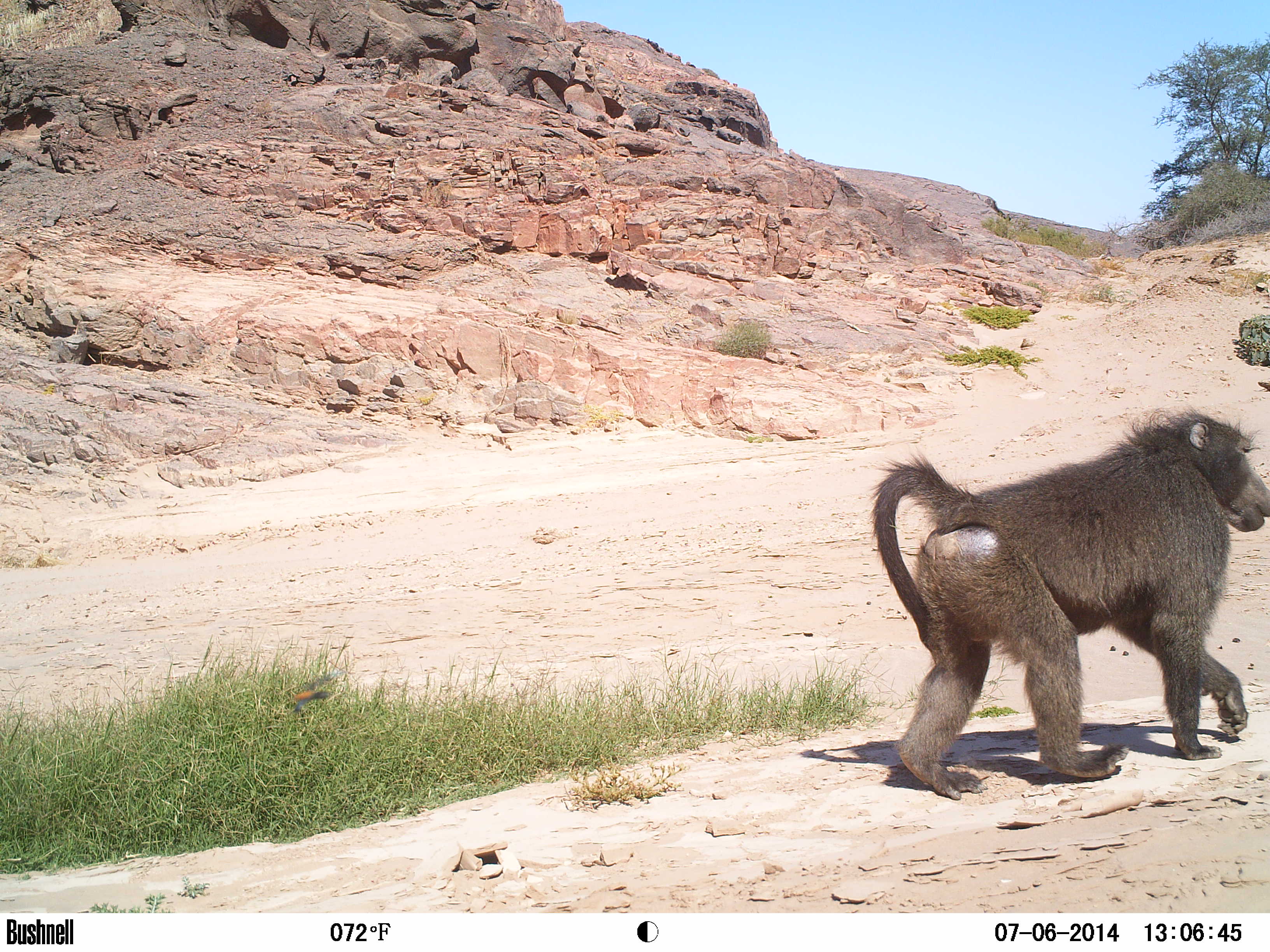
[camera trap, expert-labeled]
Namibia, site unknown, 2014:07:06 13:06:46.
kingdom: Animalia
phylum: Chordata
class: Mammalia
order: Primates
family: Cercopithecidae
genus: Papio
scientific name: Papio anubis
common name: olive baboon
Papio anubis (olive baboon).